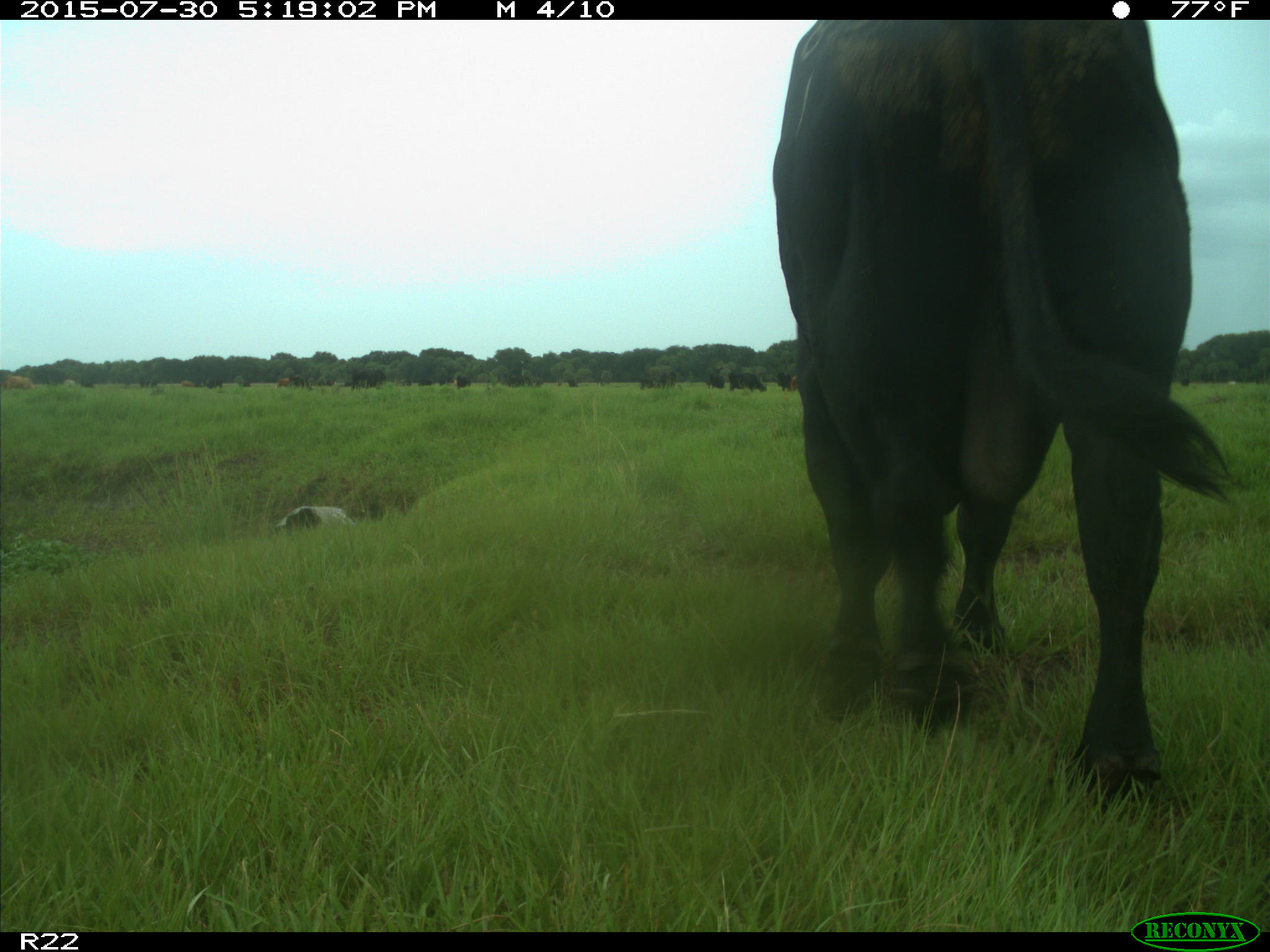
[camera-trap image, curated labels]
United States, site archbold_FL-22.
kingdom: Animalia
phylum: Chordata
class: Mammalia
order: Artiodactyla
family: Bovidae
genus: Bos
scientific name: Bos taurus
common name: domestic cow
Bos taurus (domestic cow).